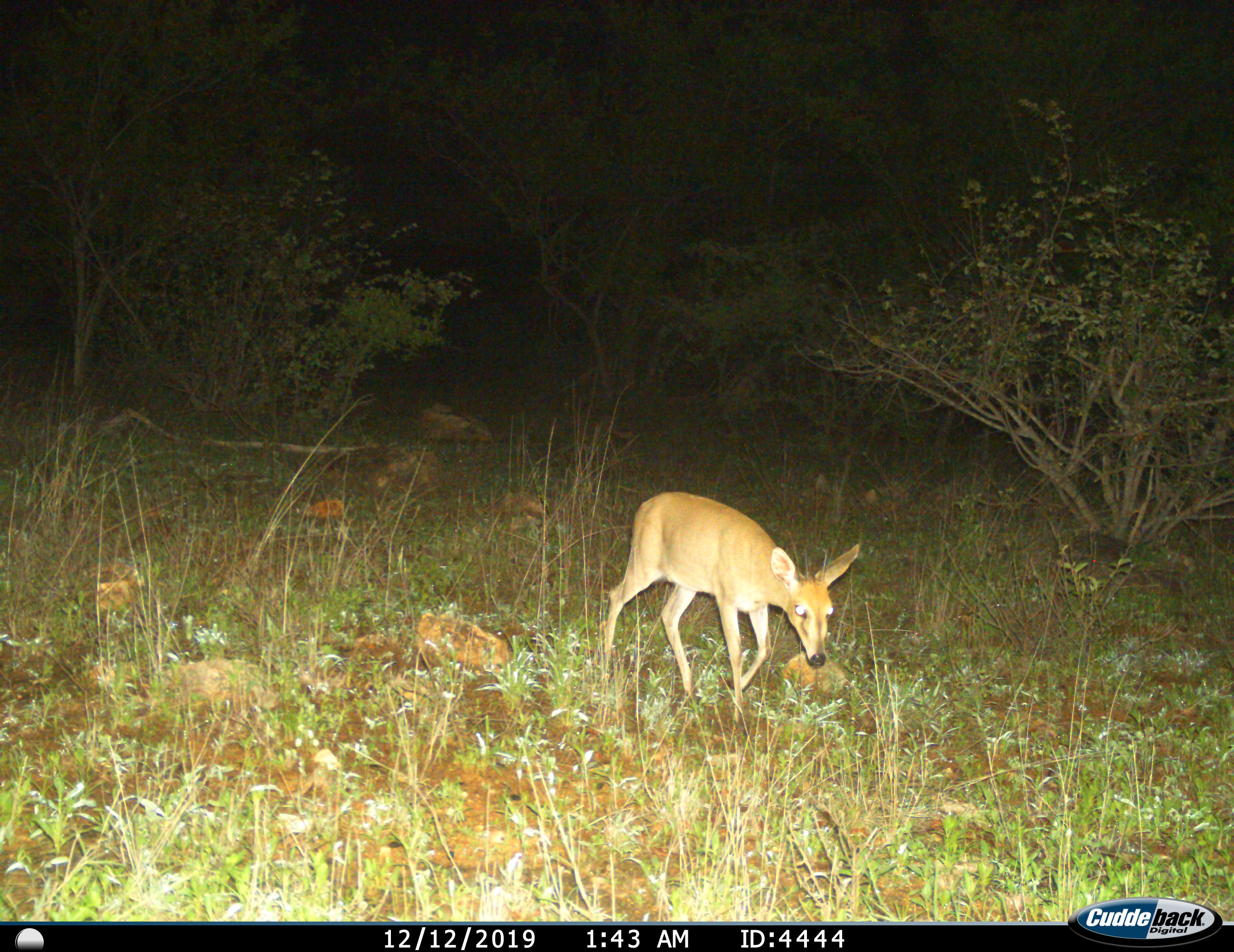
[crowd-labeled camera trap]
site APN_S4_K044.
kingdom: Animalia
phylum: Chordata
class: Mammalia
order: Artiodactyla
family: Bovidae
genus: Sylvicapra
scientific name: Sylvicapra grimmia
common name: common duiker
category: duikercommongrey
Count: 1.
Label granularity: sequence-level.